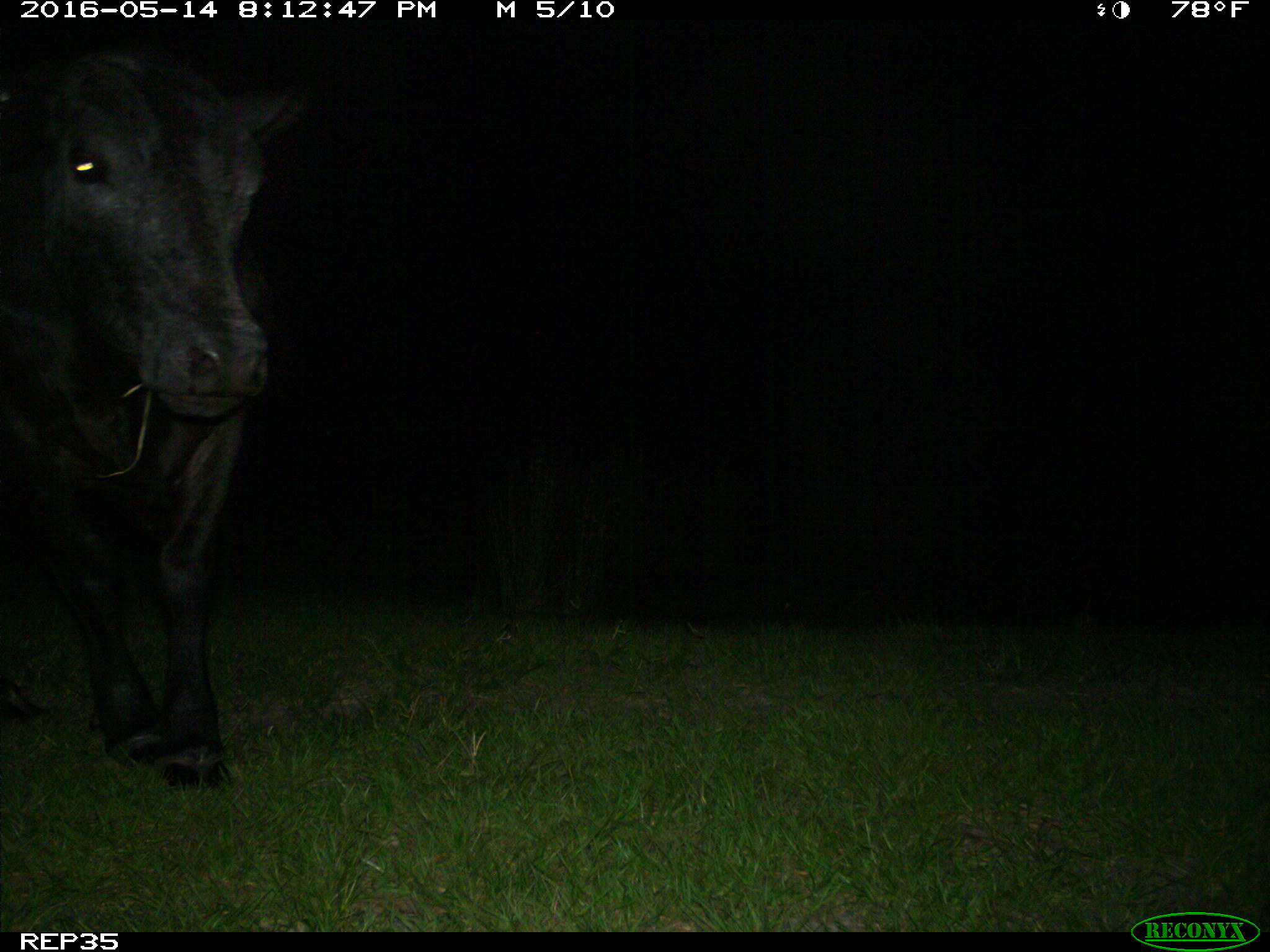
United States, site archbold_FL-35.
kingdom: Animalia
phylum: Chordata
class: Mammalia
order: Artiodactyla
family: Bovidae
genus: Bos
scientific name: Bos taurus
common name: domestic cow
Bos taurus (domestic cow).